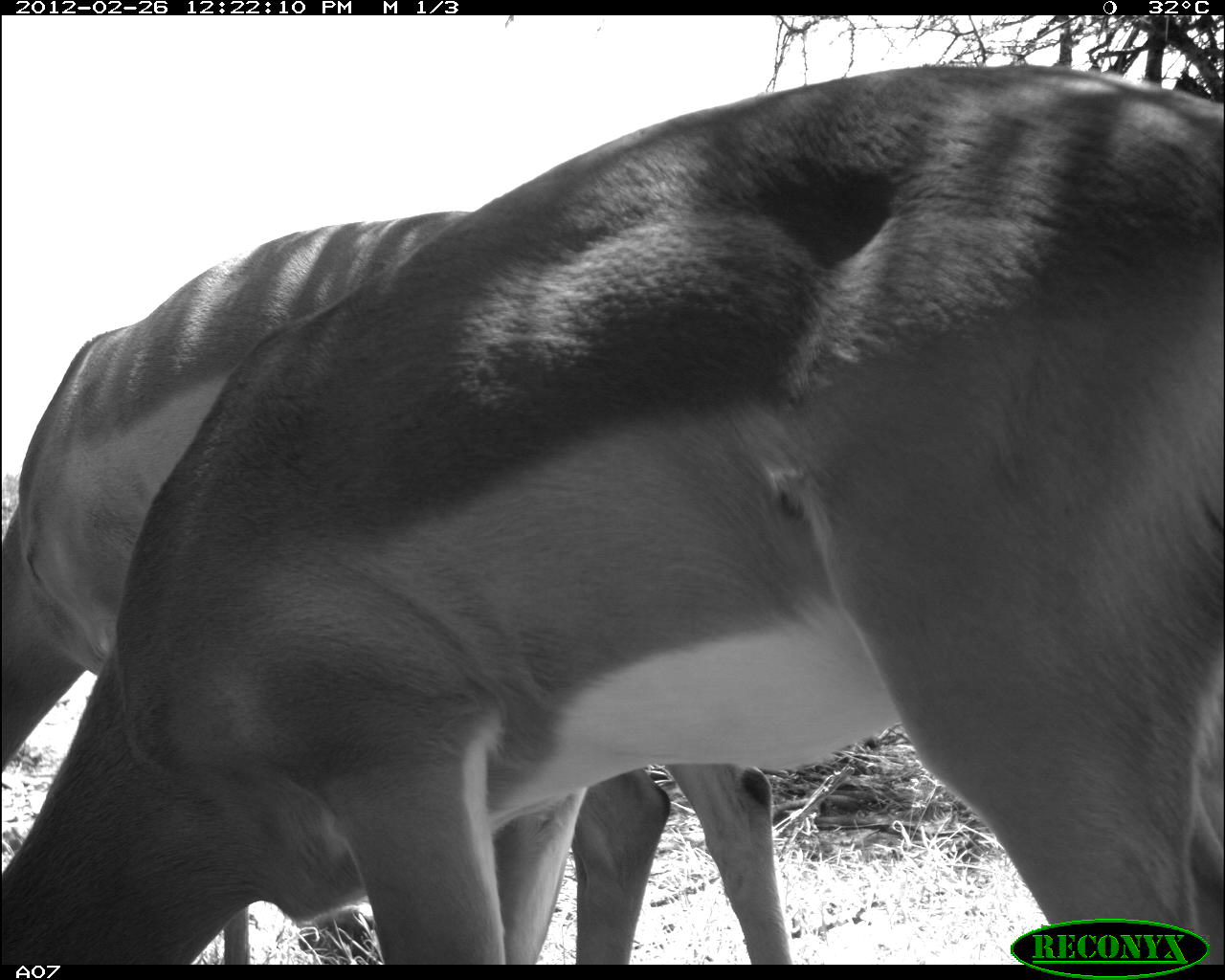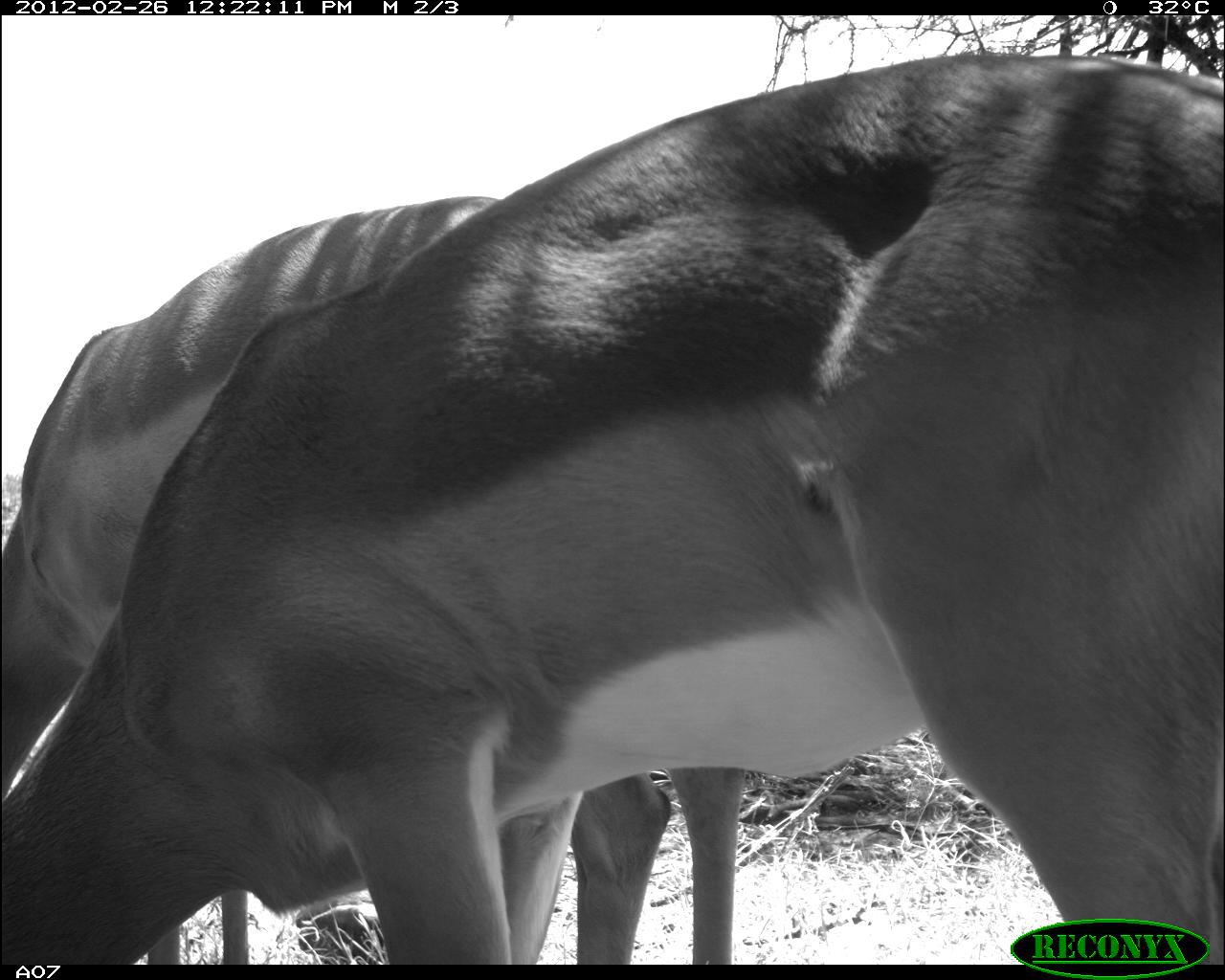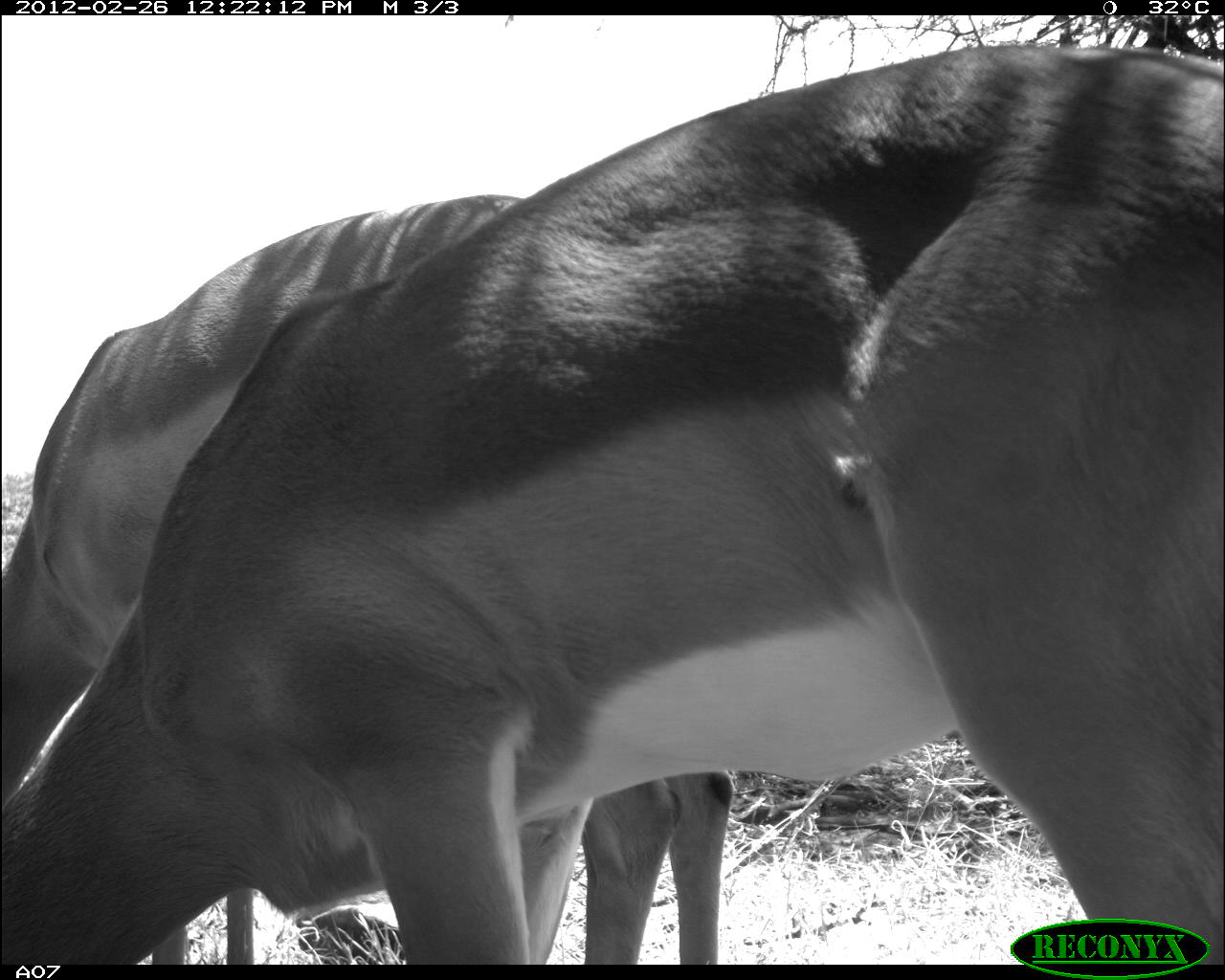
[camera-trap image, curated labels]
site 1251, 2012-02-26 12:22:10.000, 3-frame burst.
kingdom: Animalia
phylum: Chordata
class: Mammalia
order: Artiodactyla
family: Bovidae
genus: Aepyceros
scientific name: Aepyceros melampus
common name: impala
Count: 2.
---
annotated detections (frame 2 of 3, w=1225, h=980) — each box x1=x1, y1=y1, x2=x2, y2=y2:
aepyceros melampus: x1=0, y1=54, x2=1225, y2=963; x1=0, y1=188, x2=746, y2=959